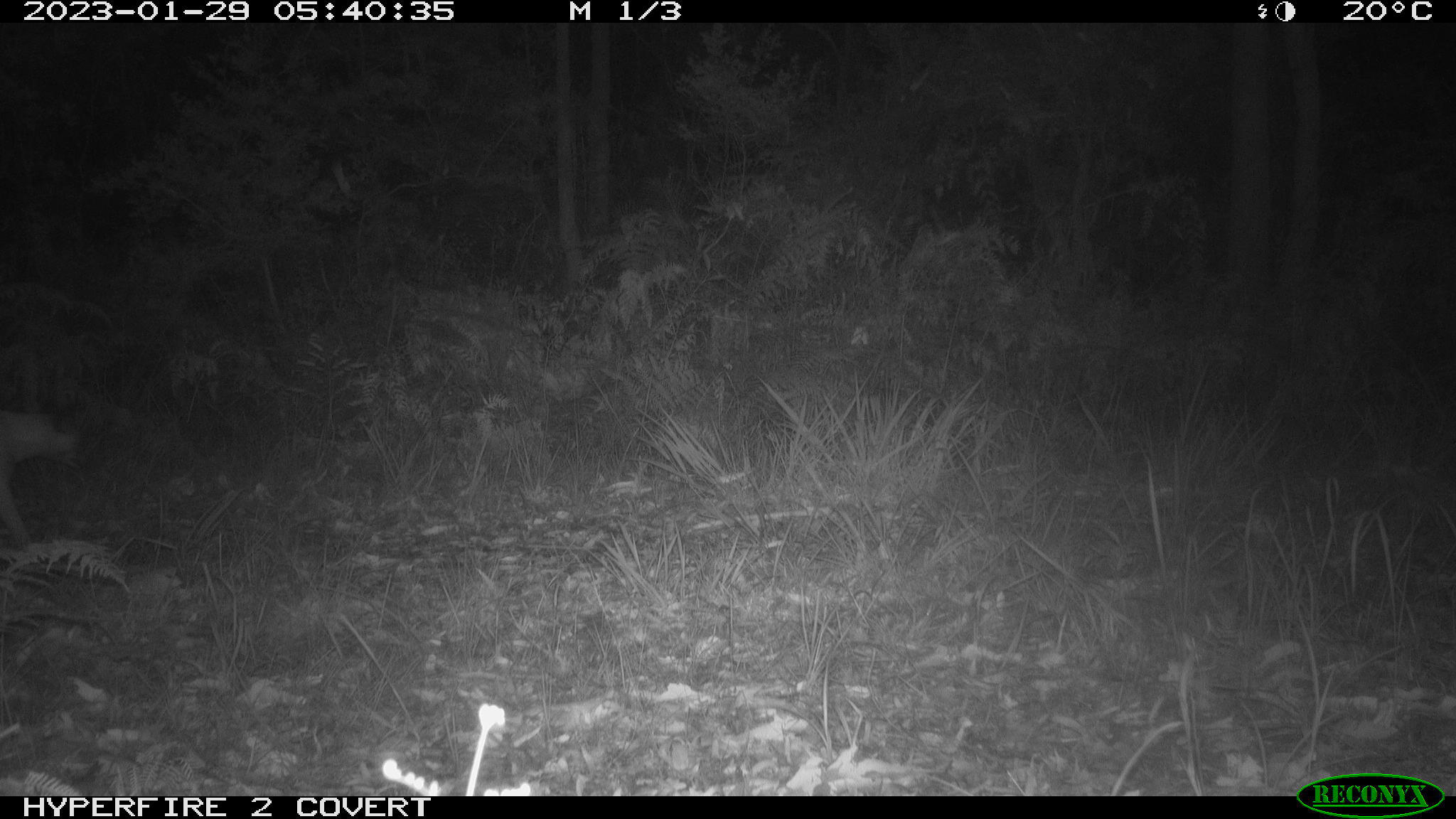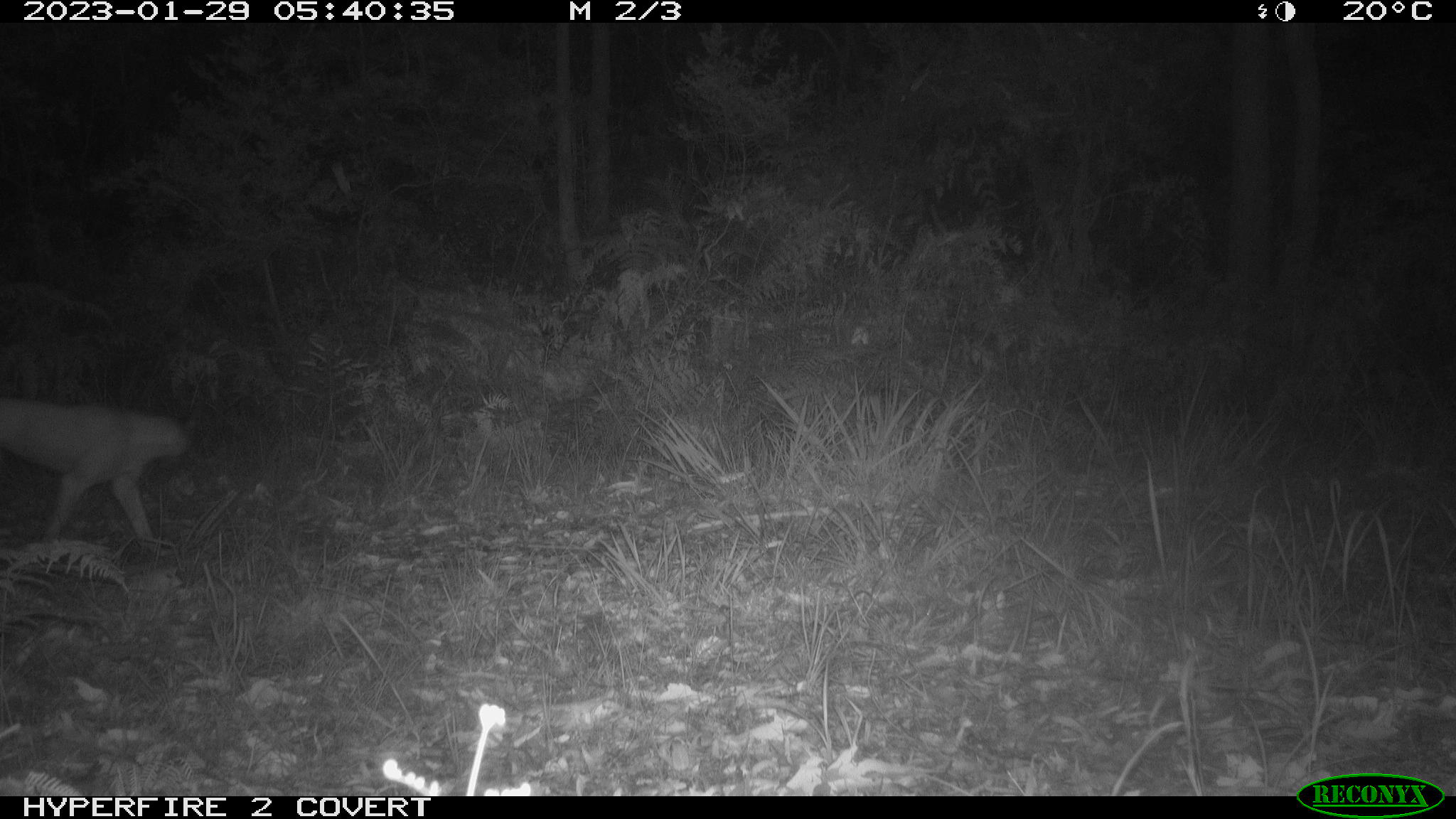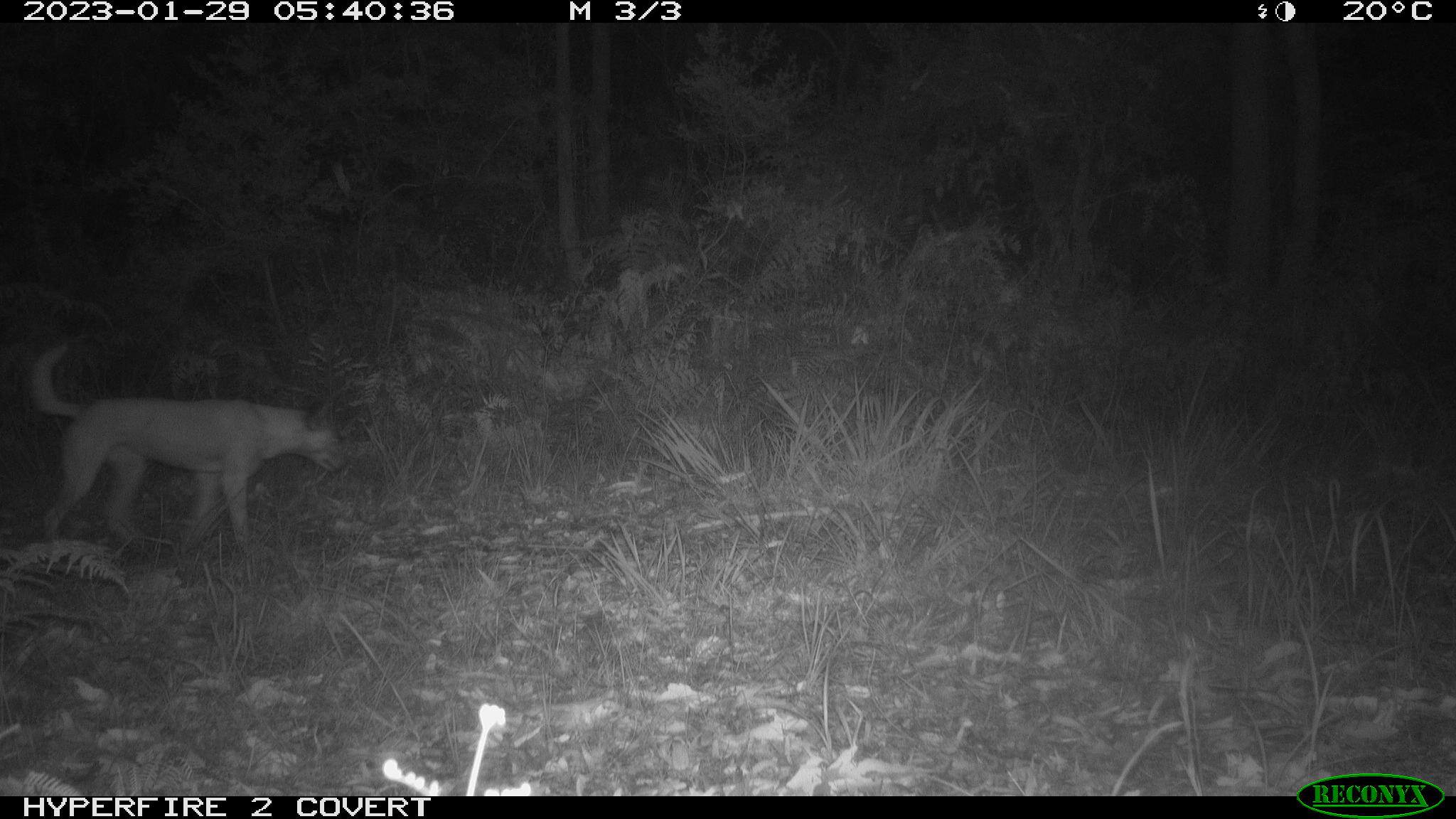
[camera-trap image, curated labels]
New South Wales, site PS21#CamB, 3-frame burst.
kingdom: Animalia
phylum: Chordata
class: Mammalia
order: Carnivora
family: Canidae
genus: Canis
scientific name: Canis familiaris dingo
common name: dingo